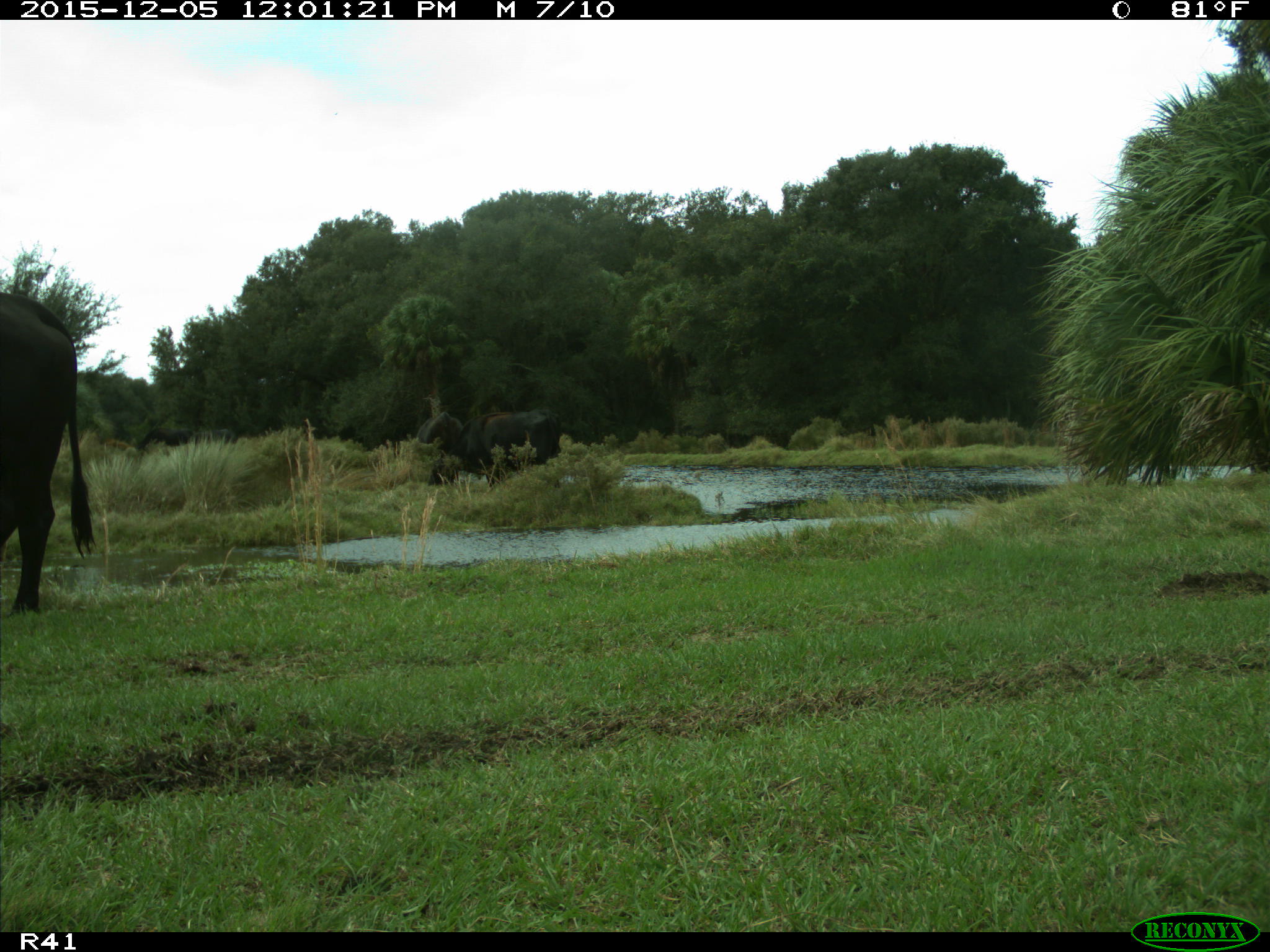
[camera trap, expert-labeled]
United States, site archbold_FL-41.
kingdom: Animalia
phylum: Chordata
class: Mammalia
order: Artiodactyla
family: Bovidae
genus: Bos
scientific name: Bos taurus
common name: domestic cow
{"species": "Bos taurus (domestic cow)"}